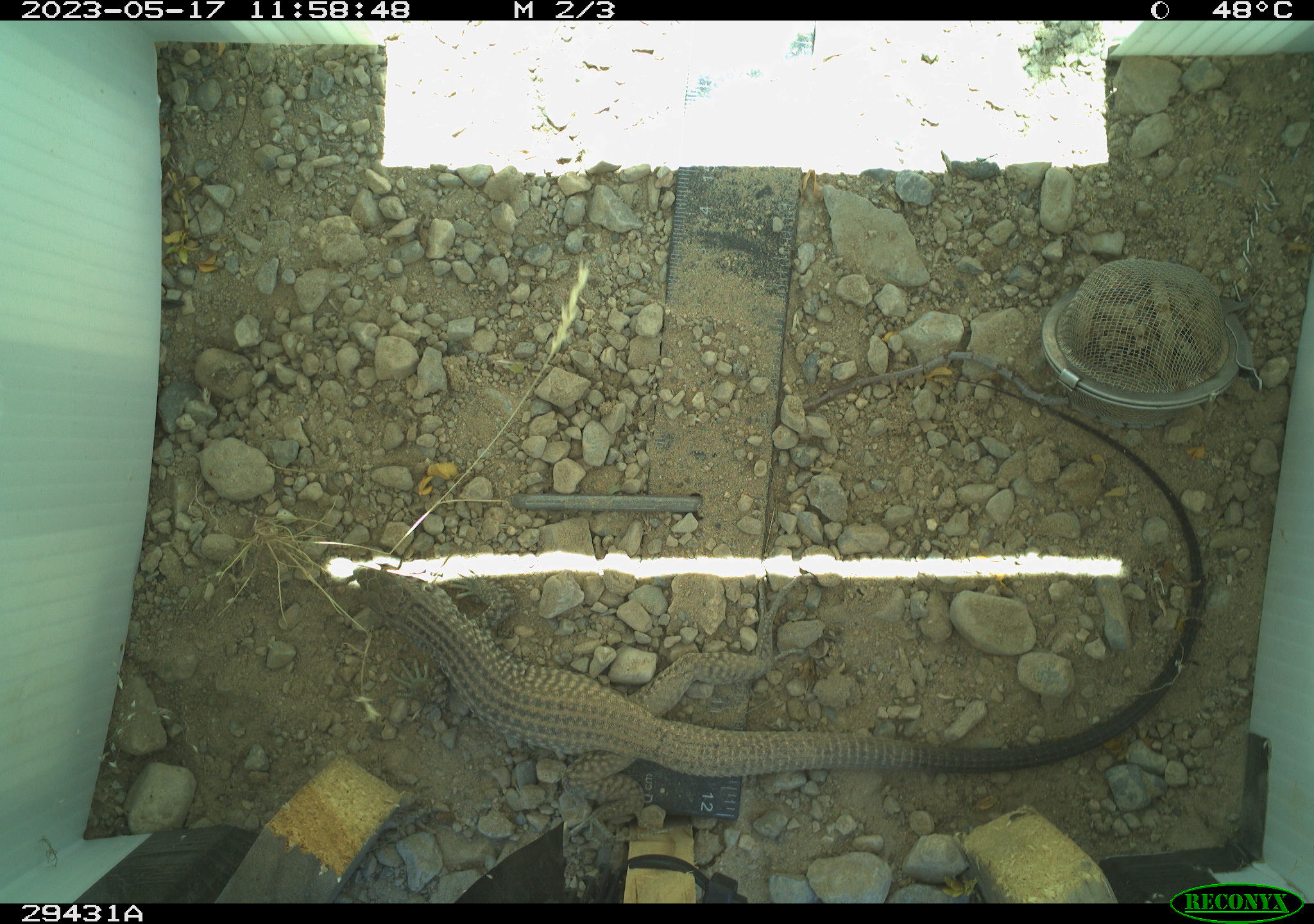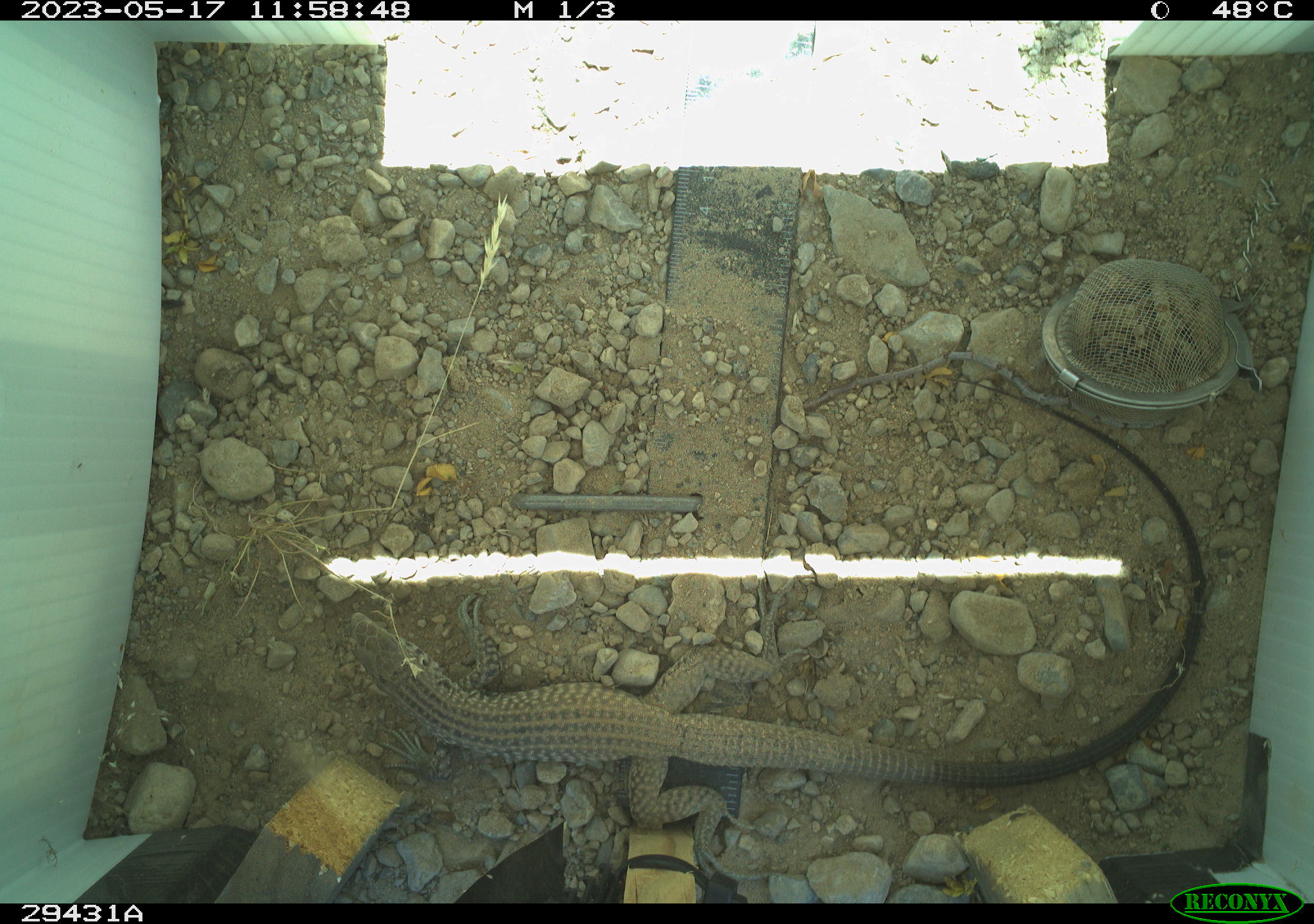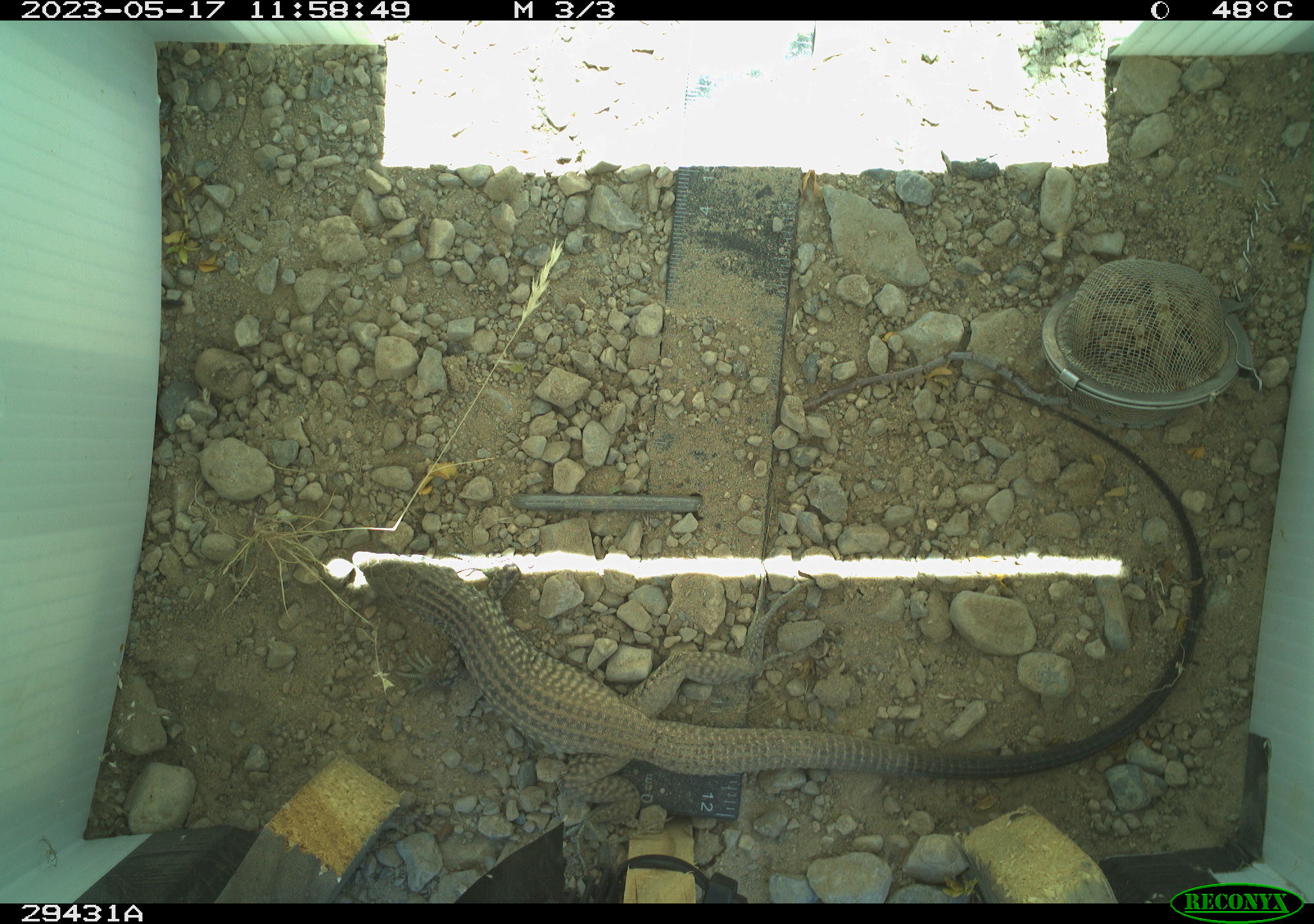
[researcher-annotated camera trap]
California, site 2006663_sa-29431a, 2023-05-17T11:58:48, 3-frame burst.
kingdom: Animalia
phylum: Chordata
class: Reptilia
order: Squamata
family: Teiidae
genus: Aspidoscelis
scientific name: Aspidoscelis tigris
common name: western whiptail